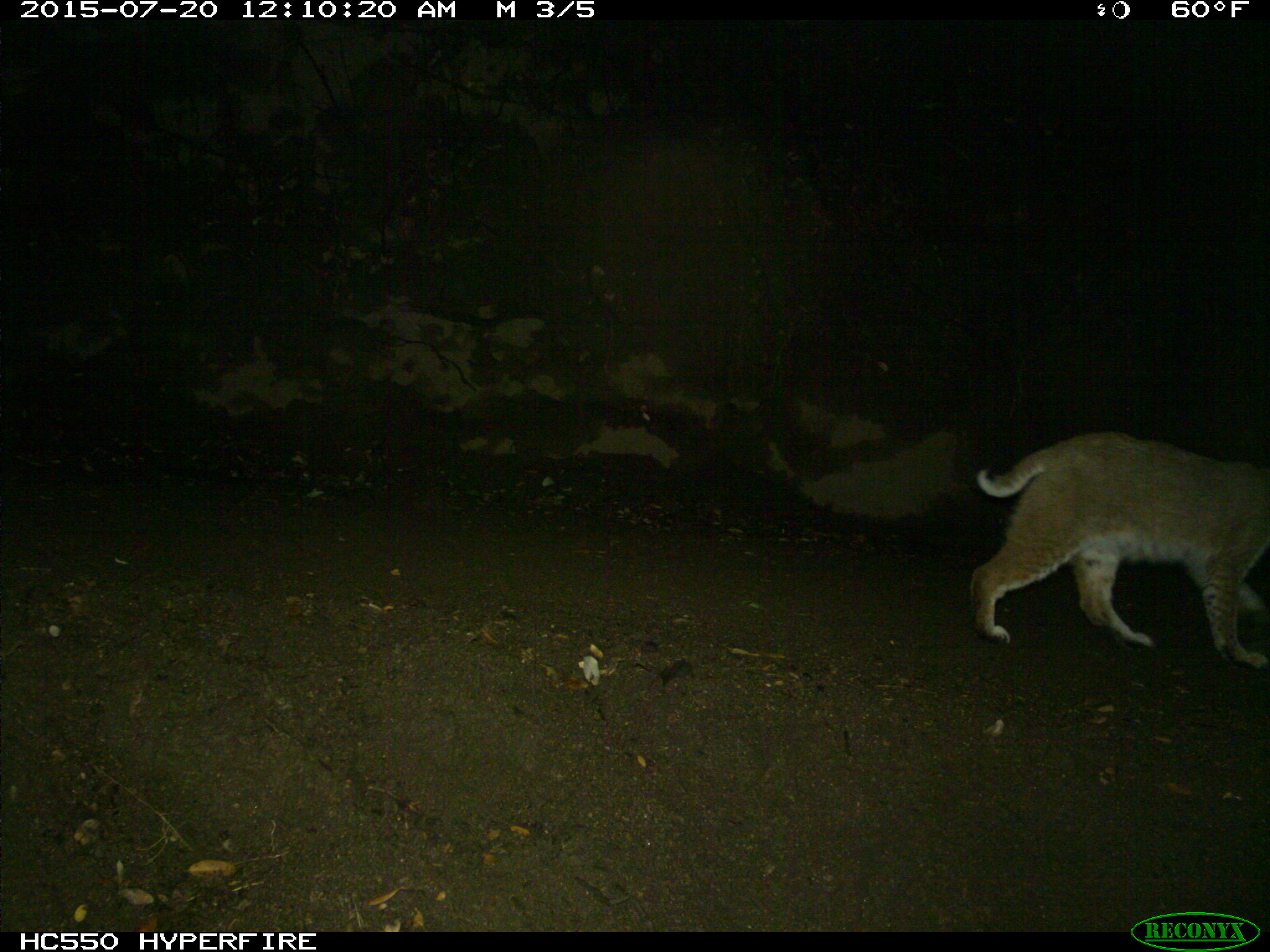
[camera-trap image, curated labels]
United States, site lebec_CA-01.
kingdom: Animalia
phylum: Chordata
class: Mammalia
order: Carnivora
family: Felidae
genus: Lynx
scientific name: Lynx rufus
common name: bobcat